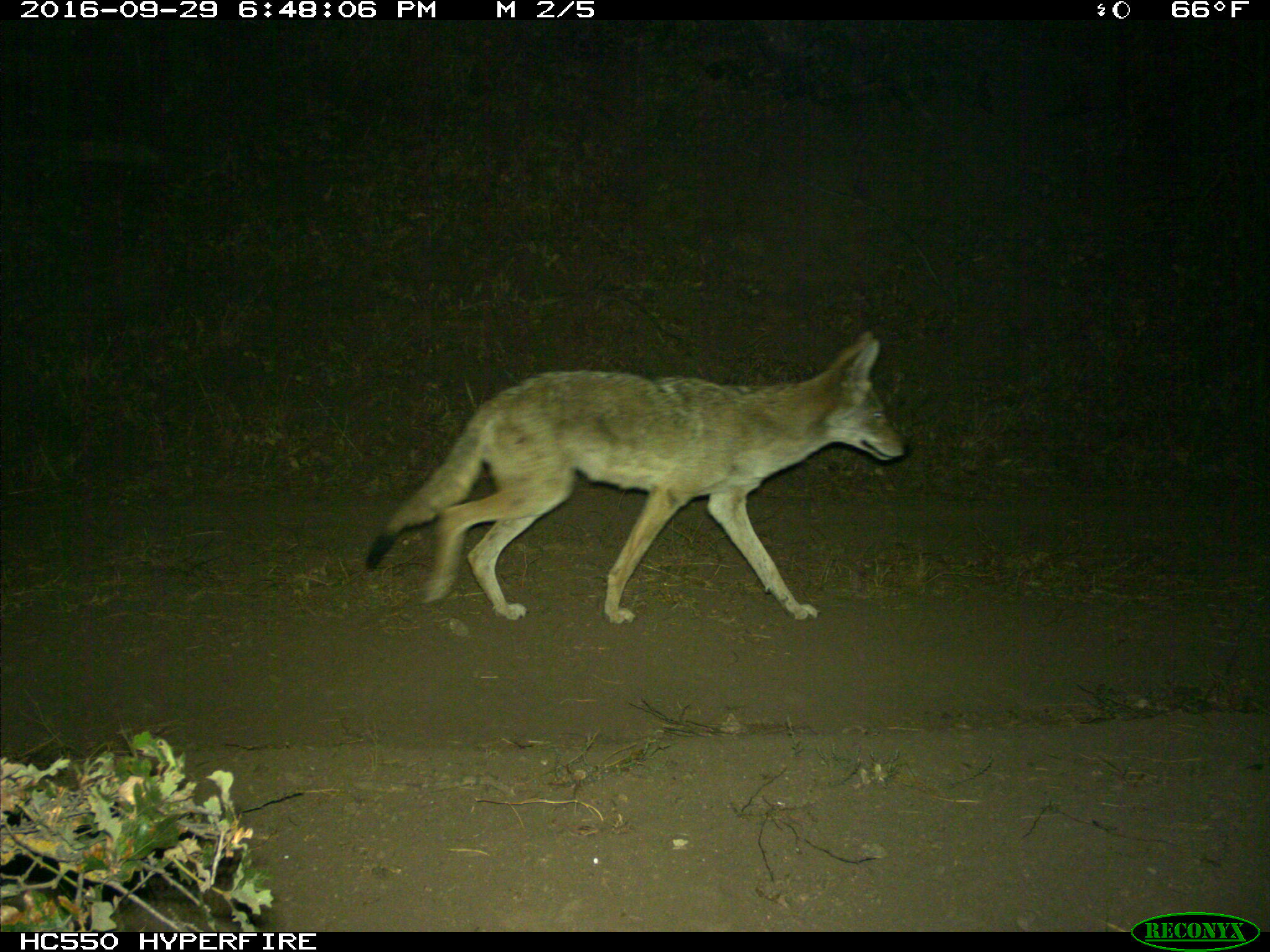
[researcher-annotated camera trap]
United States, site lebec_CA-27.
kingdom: Animalia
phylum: Chordata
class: Mammalia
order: Carnivora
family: Canidae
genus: Canis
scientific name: Canis latrans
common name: coyote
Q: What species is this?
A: Canis latrans (coyote).